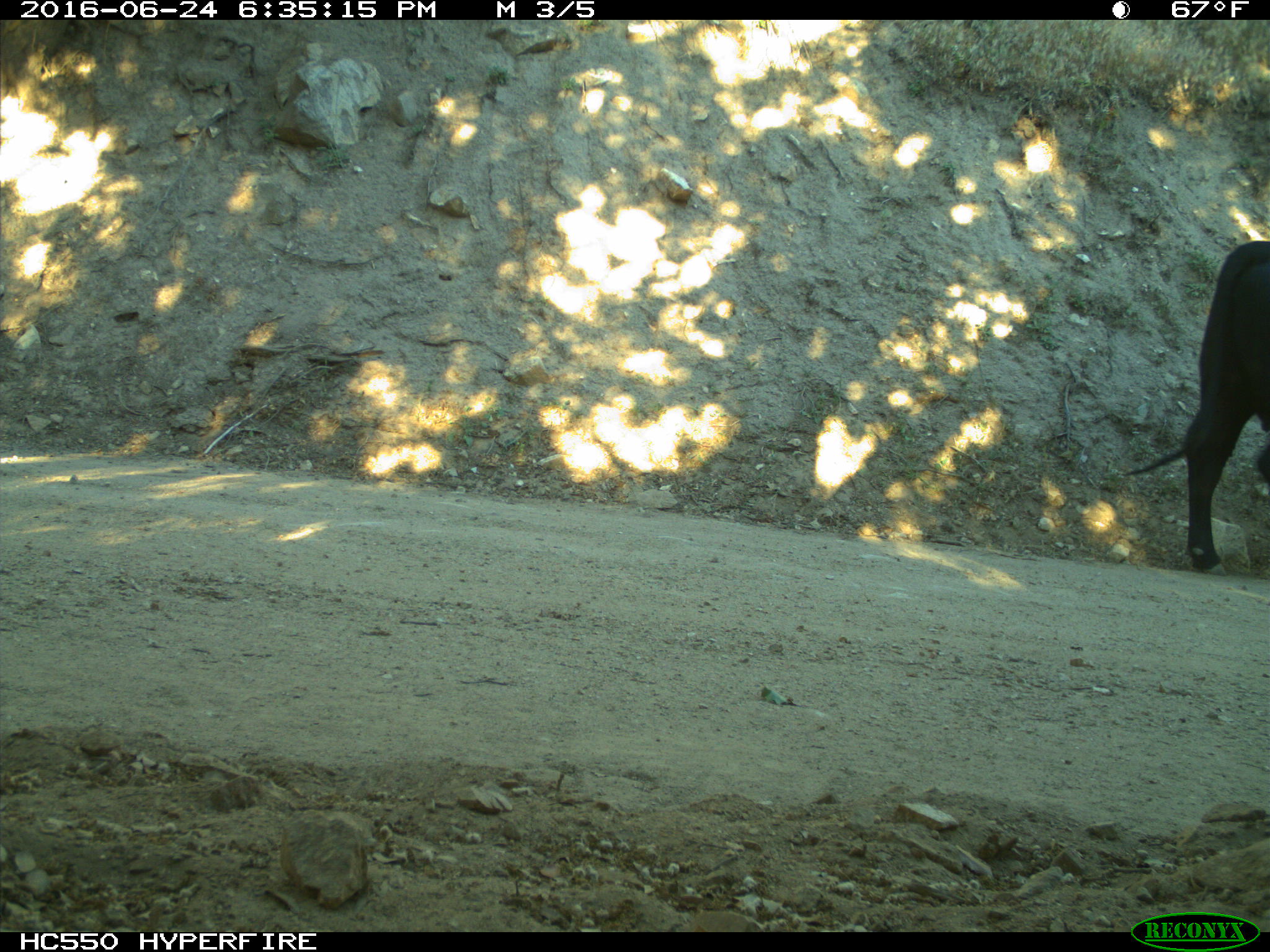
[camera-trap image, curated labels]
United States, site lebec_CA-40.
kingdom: Animalia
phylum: Chordata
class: Mammalia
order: Artiodactyla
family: Bovidae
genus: Bos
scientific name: Bos taurus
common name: domestic cow